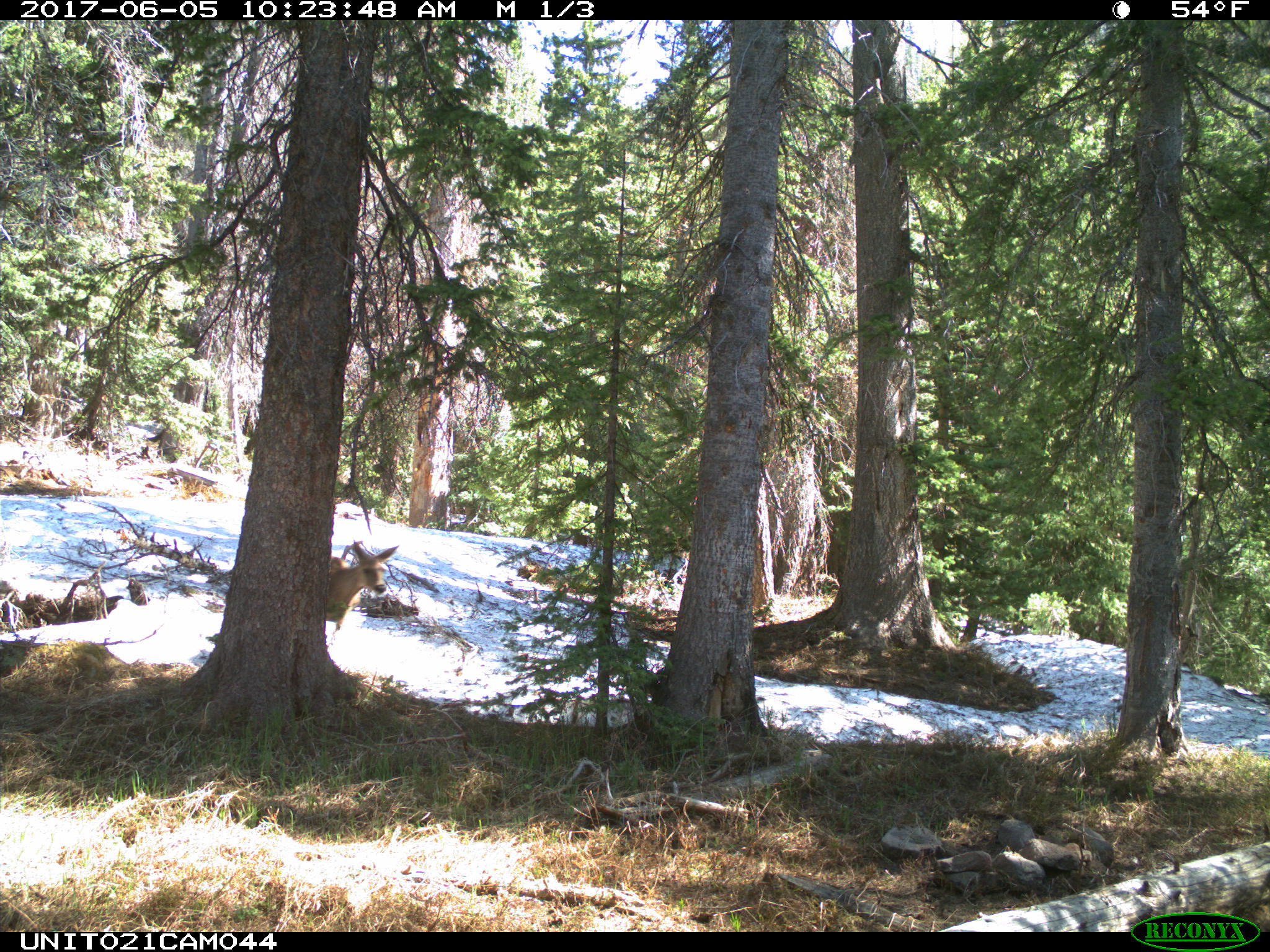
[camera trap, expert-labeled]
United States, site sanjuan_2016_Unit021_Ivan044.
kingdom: Animalia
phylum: Chordata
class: Mammalia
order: Artiodactyla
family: Cervidae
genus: Odocoileus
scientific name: Odocoileus hemionus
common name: mule deer